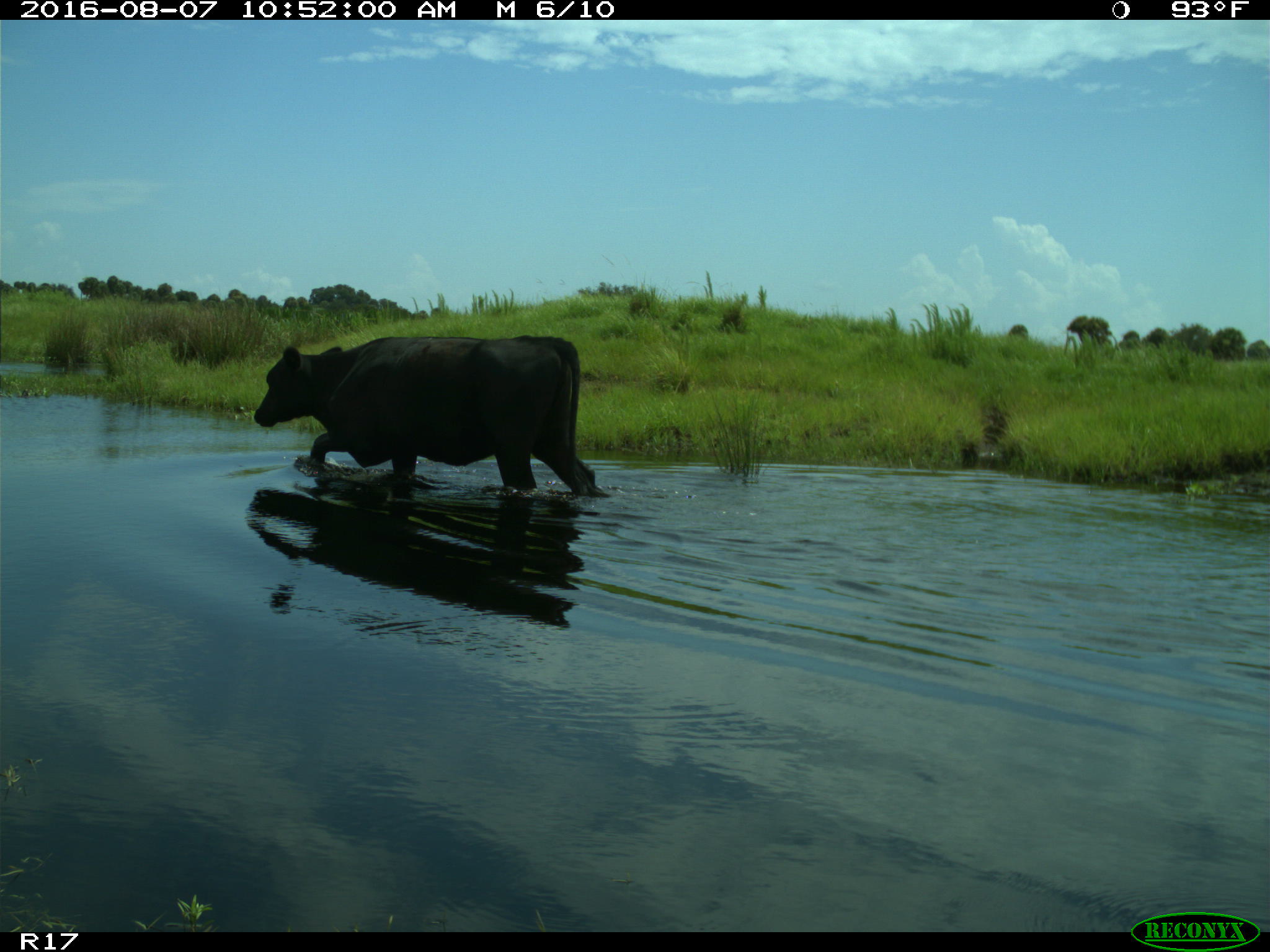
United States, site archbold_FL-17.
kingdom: Animalia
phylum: Chordata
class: Mammalia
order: Artiodactyla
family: Bovidae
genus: Bos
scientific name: Bos taurus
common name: domestic cow